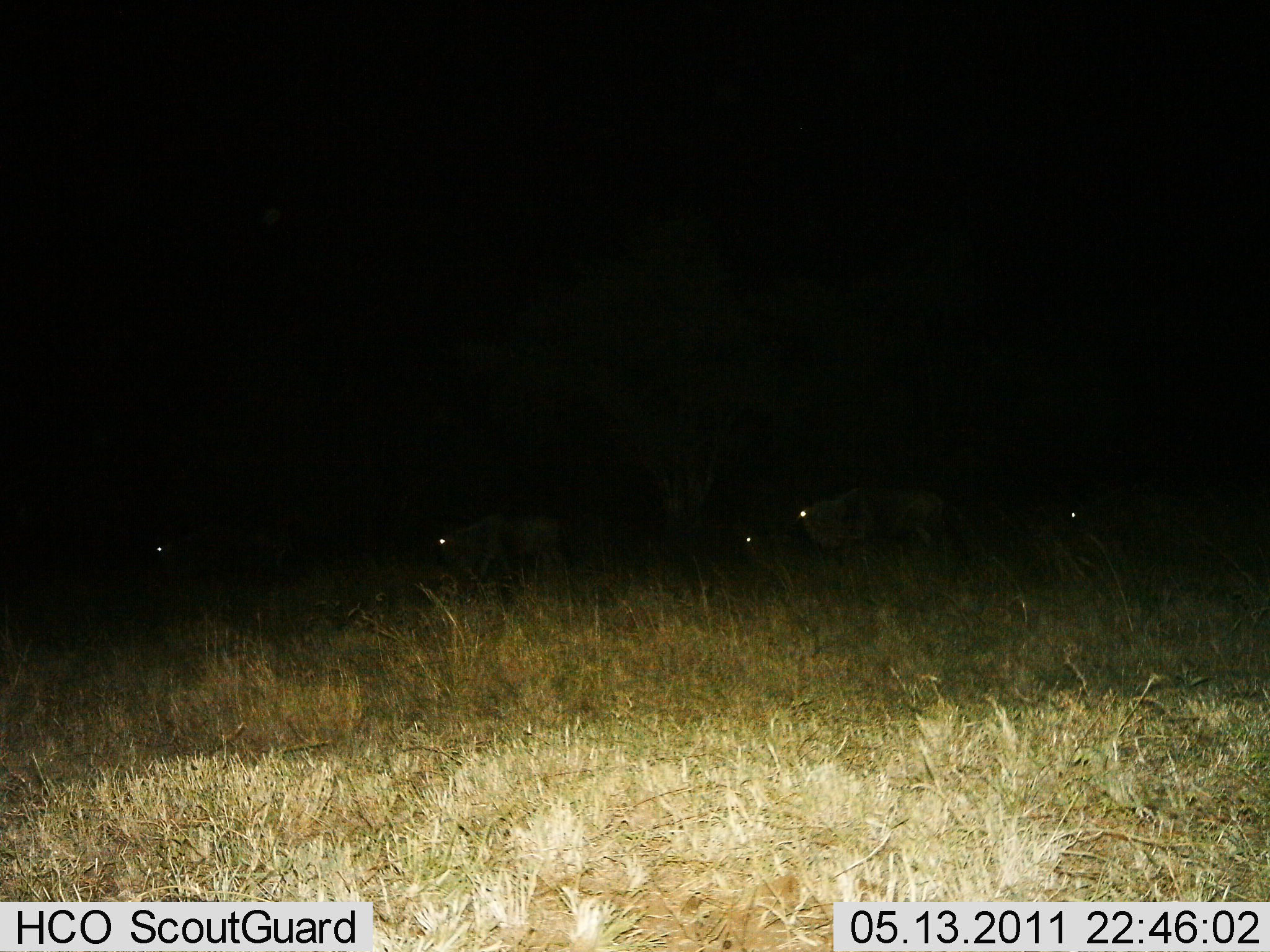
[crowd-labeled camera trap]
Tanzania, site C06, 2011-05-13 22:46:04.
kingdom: Animalia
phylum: Chordata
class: Mammalia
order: Artiodactyla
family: Bovidae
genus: Connochaetes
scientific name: Connochaetes taurinus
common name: blue wildebeest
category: wildebeest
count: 5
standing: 42%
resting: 0%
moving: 75%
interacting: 0%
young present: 17%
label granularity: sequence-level